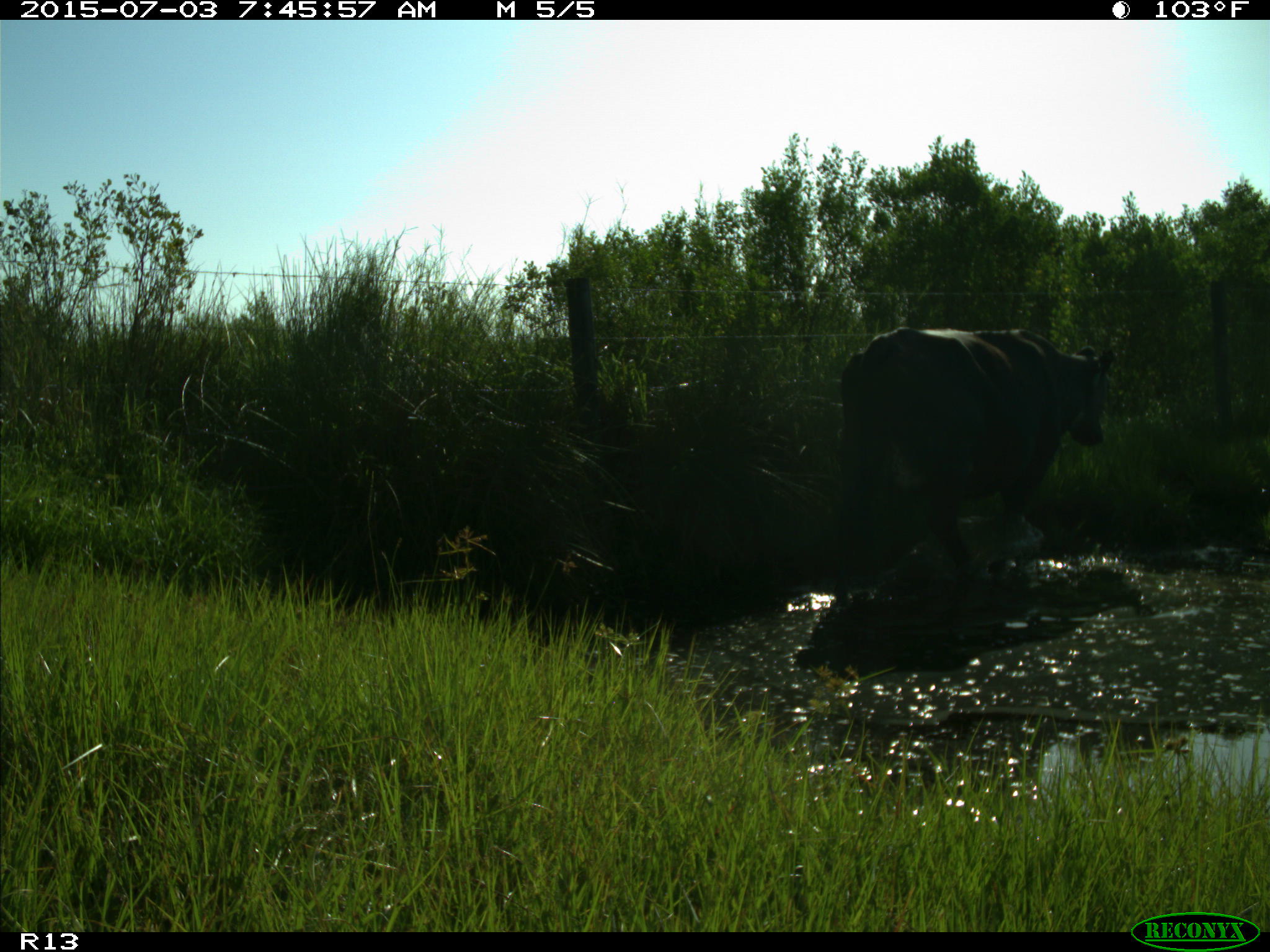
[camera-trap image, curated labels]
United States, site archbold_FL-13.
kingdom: Animalia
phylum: Chordata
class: Mammalia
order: Artiodactyla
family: Bovidae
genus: Bos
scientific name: Bos taurus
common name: domestic cow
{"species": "Bos taurus (domestic cow)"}